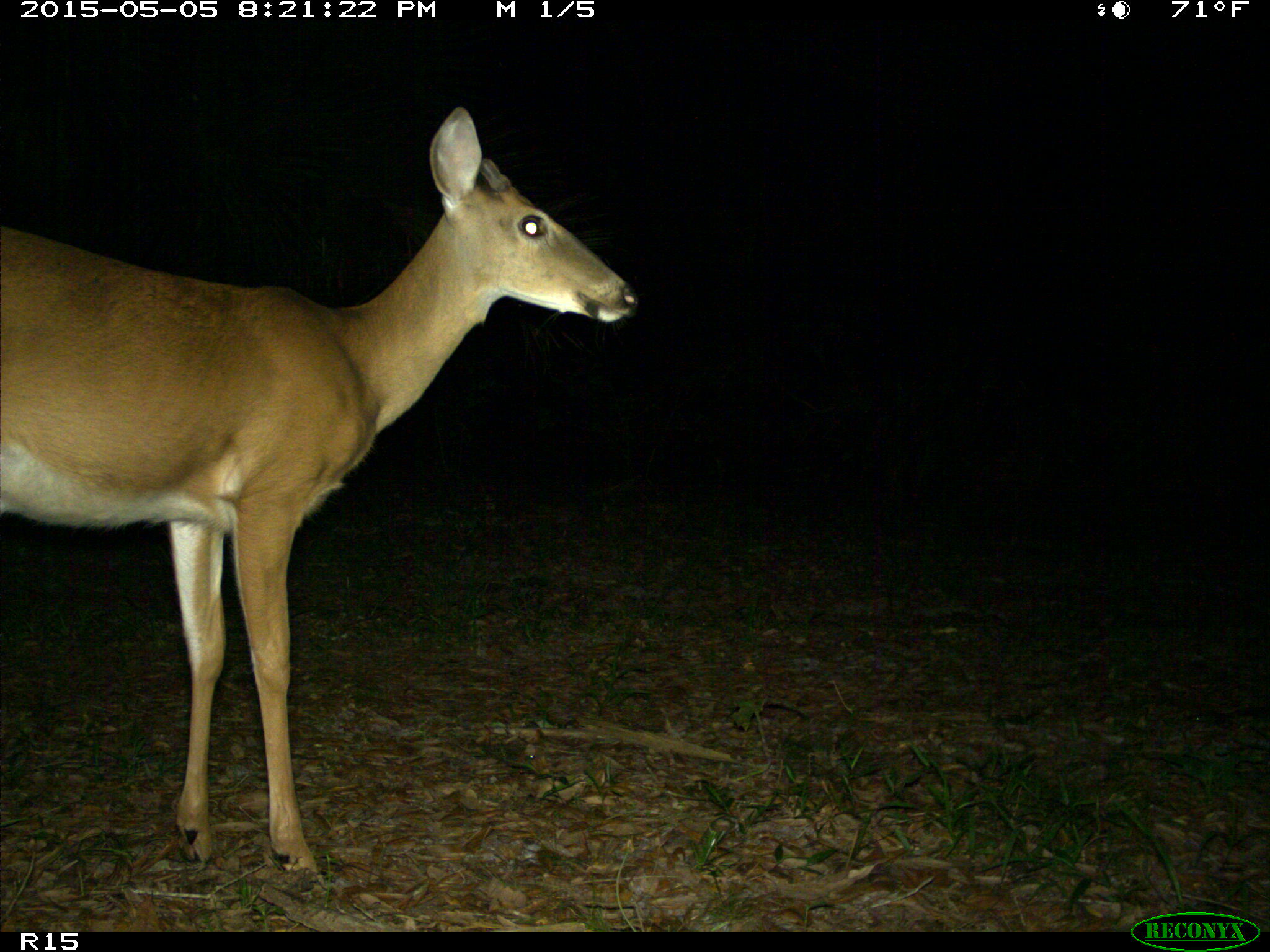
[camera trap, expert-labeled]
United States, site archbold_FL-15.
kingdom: Animalia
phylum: Chordata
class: Mammalia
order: Artiodactyla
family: Cervidae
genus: Odocoileus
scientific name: Odocoileus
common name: deer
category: unidentified deer